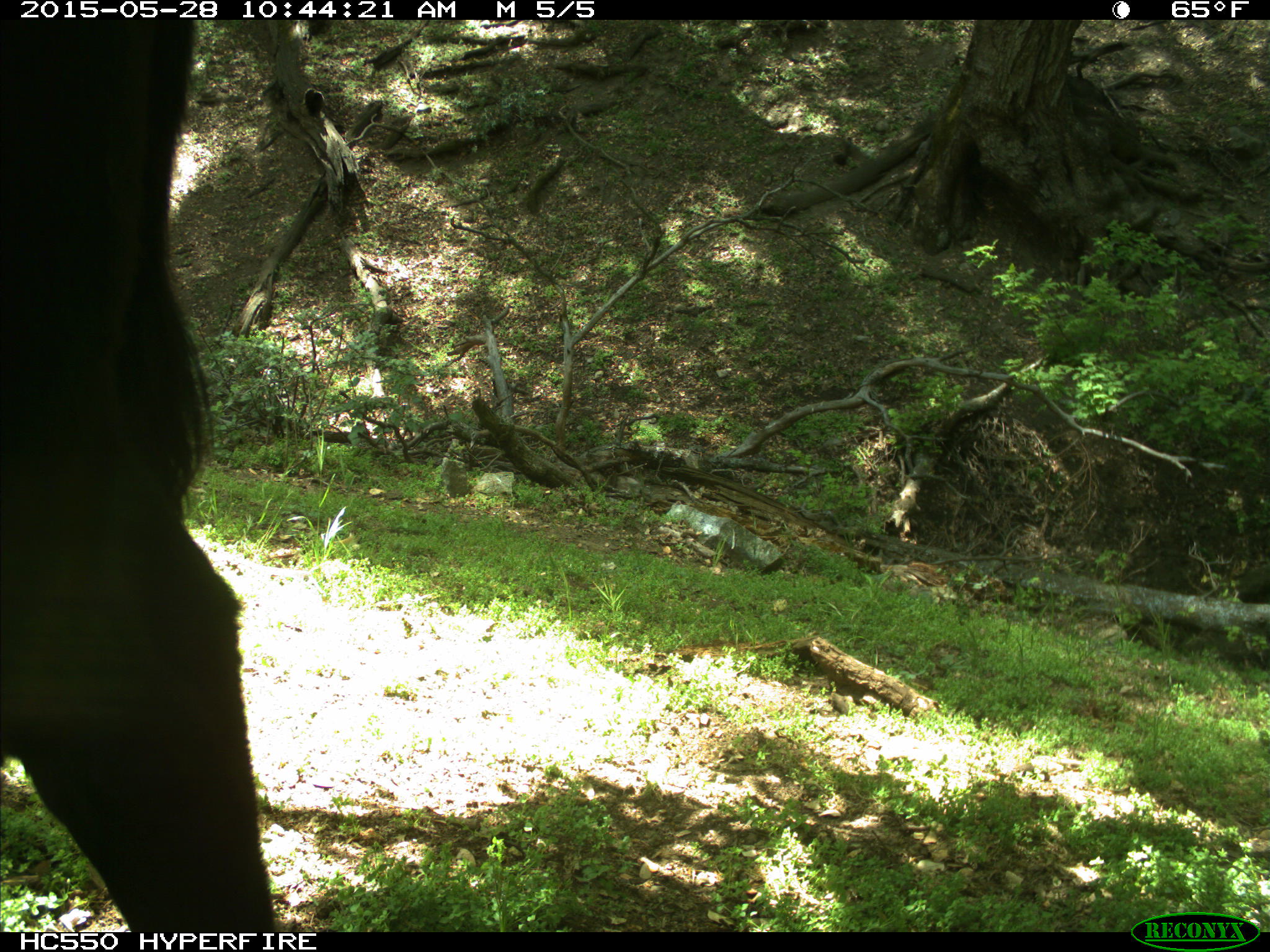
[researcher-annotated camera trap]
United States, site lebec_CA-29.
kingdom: Animalia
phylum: Chordata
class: Mammalia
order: Artiodactyla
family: Bovidae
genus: Bos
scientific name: Bos taurus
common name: domestic cow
Bos taurus (domestic cow).